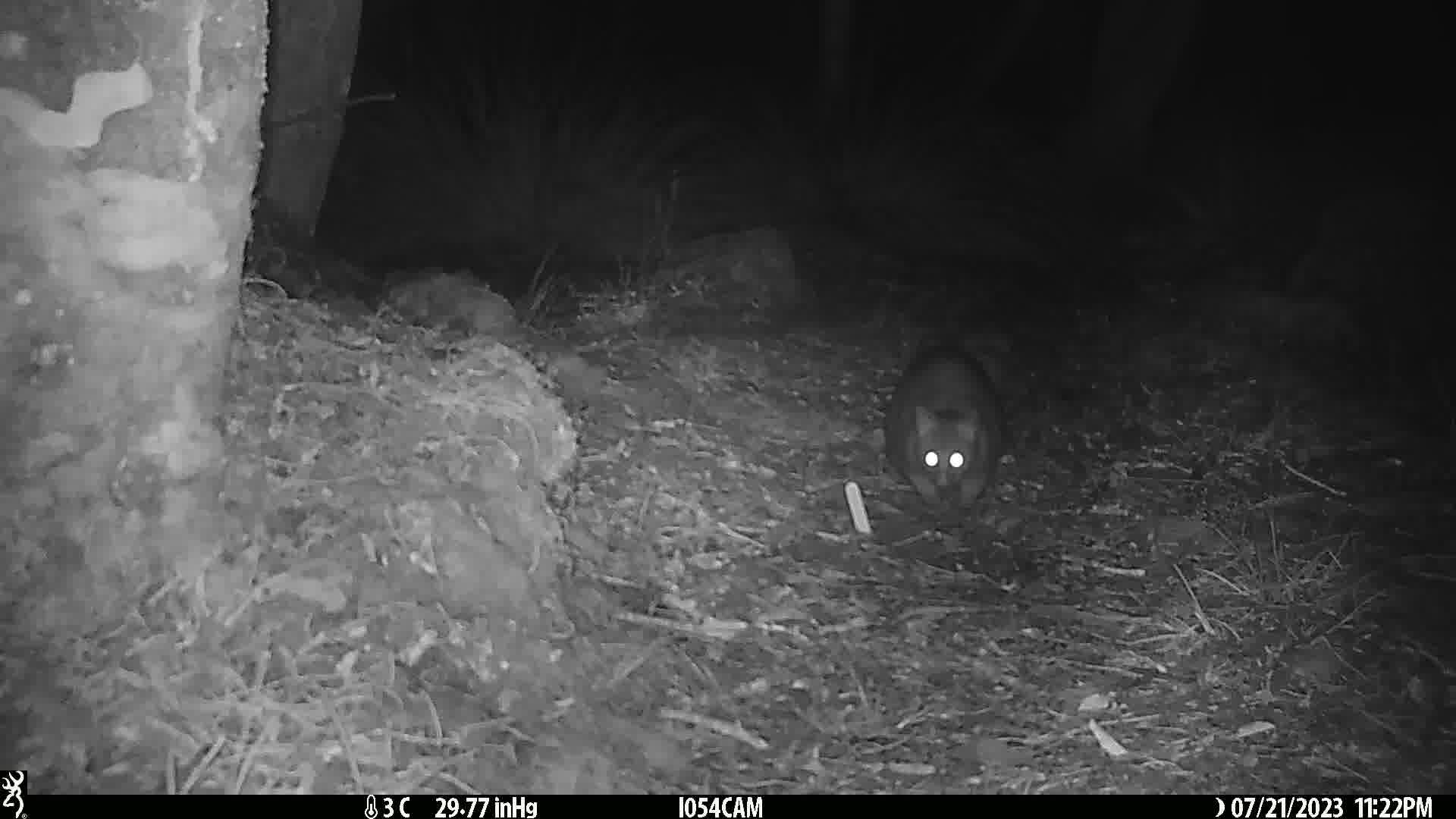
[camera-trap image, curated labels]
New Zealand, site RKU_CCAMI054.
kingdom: Animalia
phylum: Chordata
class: Mammalia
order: Diprotodontia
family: Phalangeridae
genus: Trichosurus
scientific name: Trichosurus vulpecula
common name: common brushtail possum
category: possum